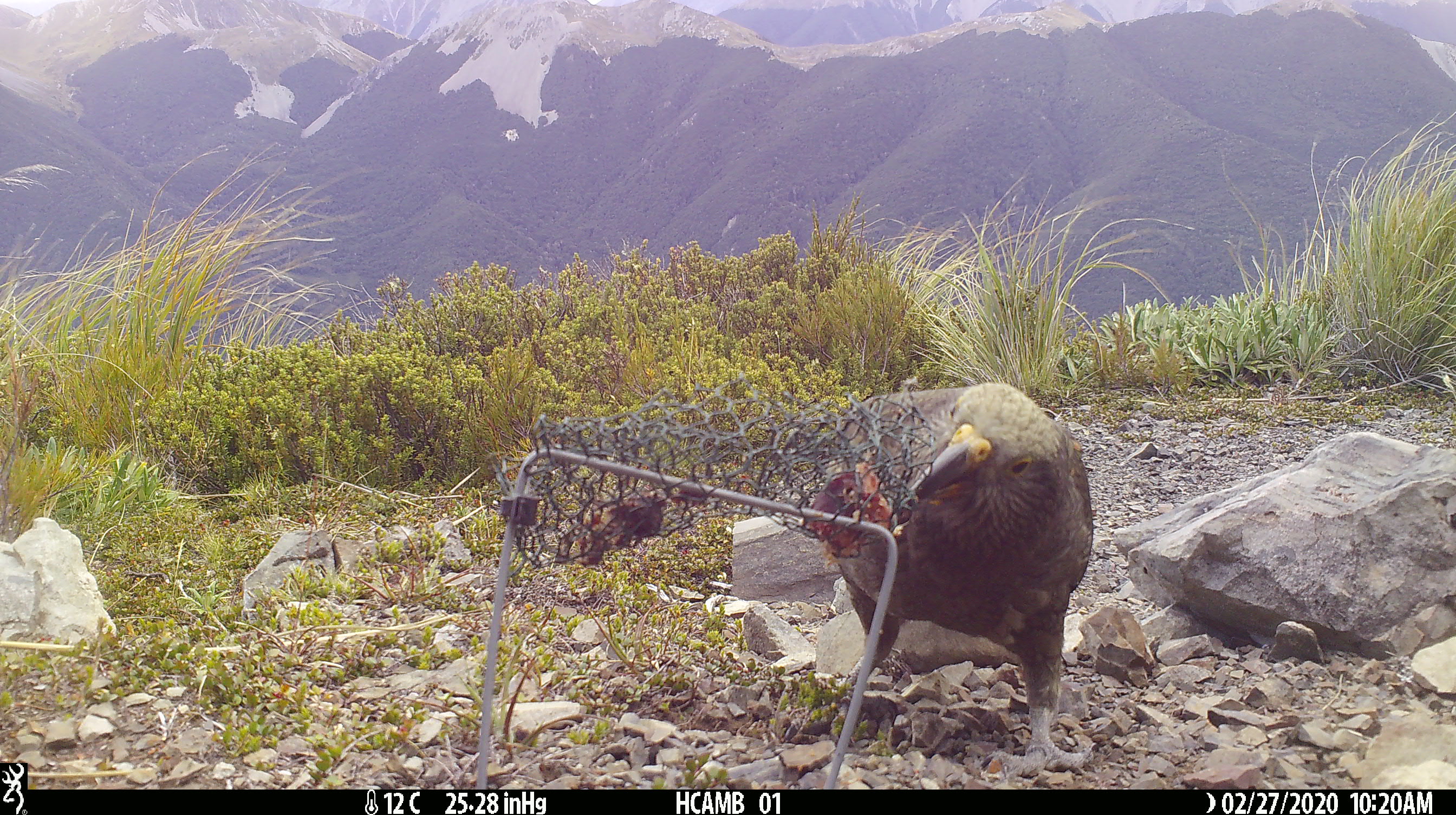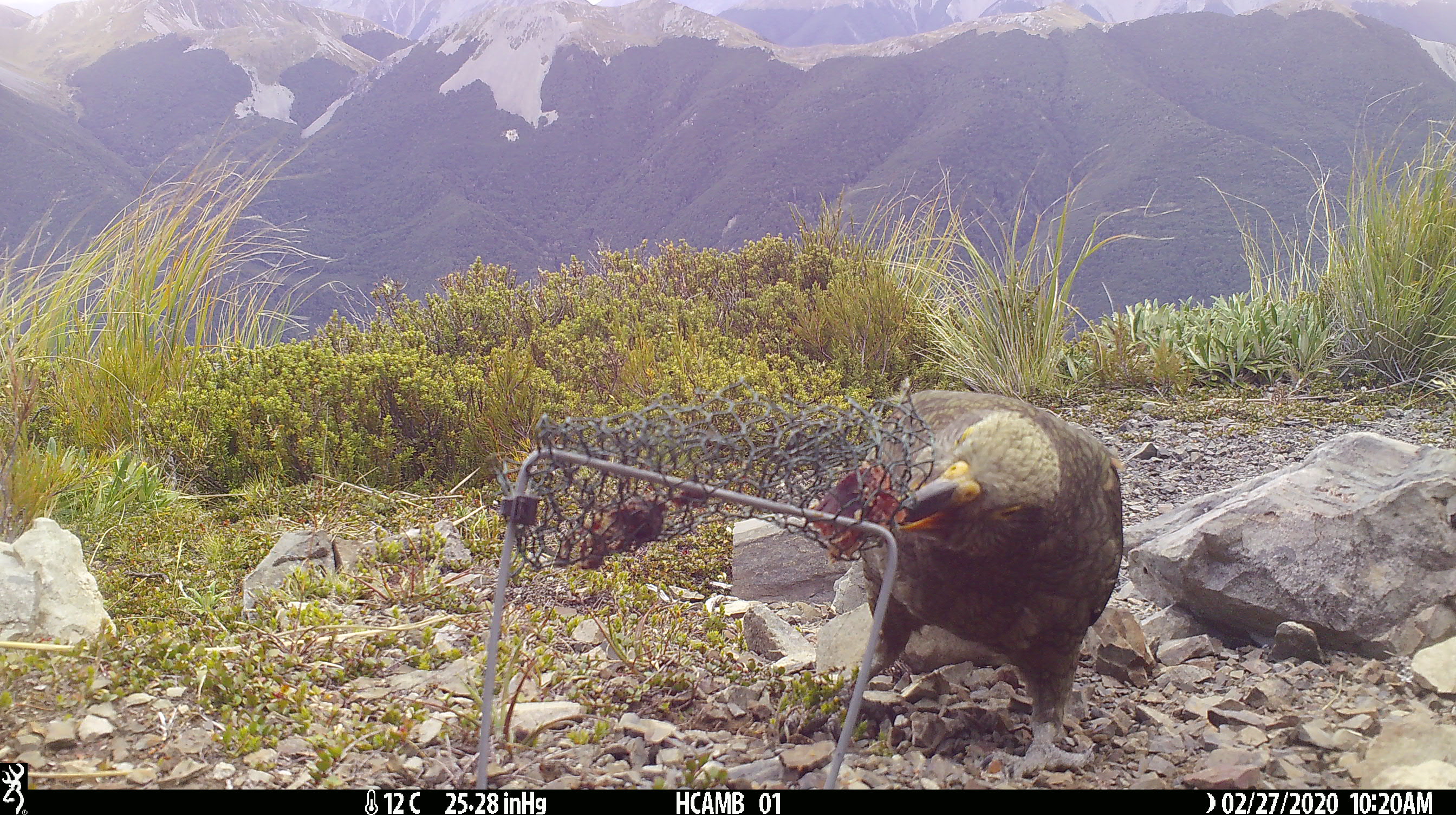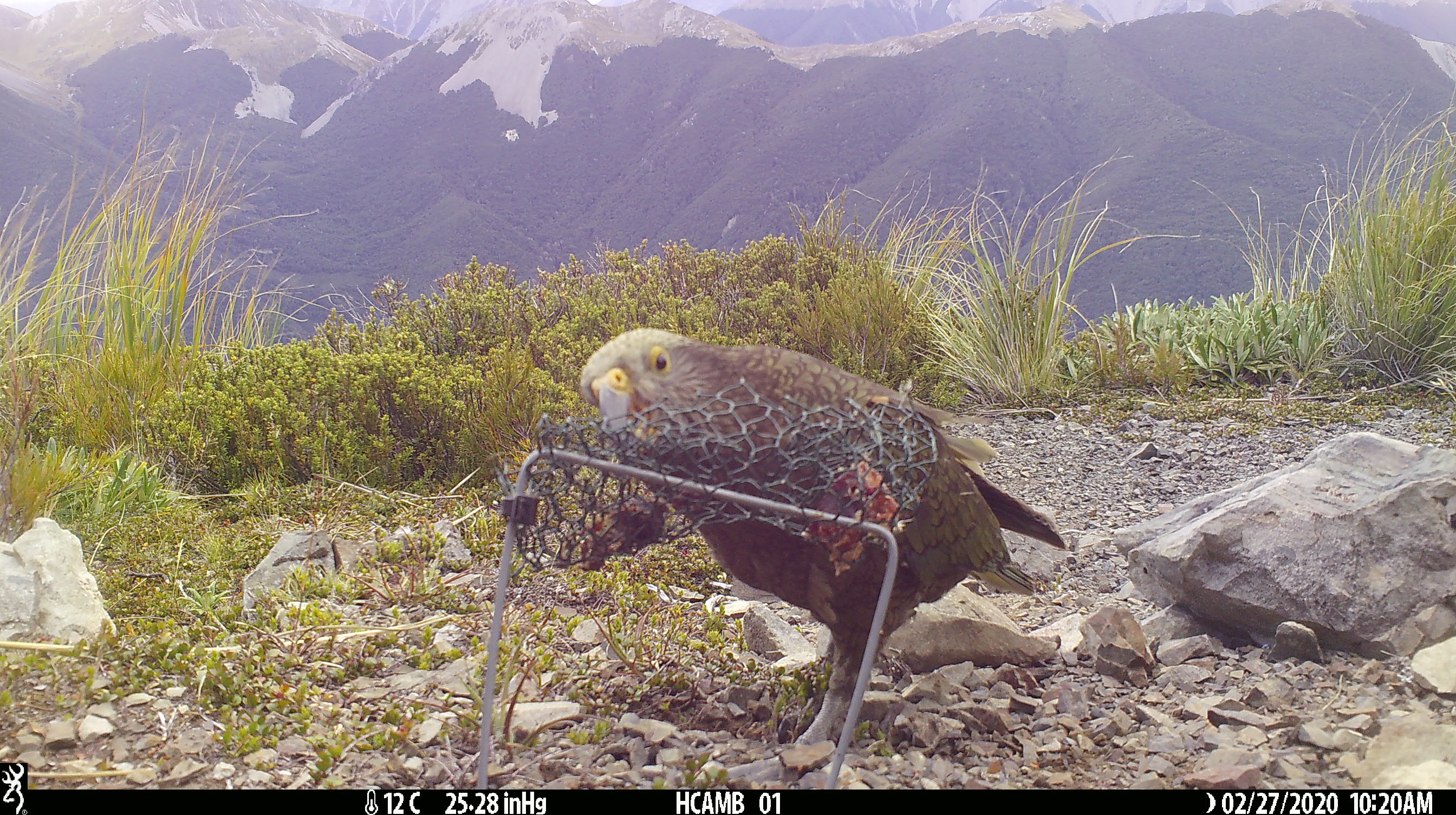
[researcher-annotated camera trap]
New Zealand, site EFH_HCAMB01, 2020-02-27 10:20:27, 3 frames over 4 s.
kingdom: Animalia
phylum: Chordata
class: Aves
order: Psittaciformes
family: Strigopidae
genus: Nestor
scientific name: Nestor notabilis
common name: kea